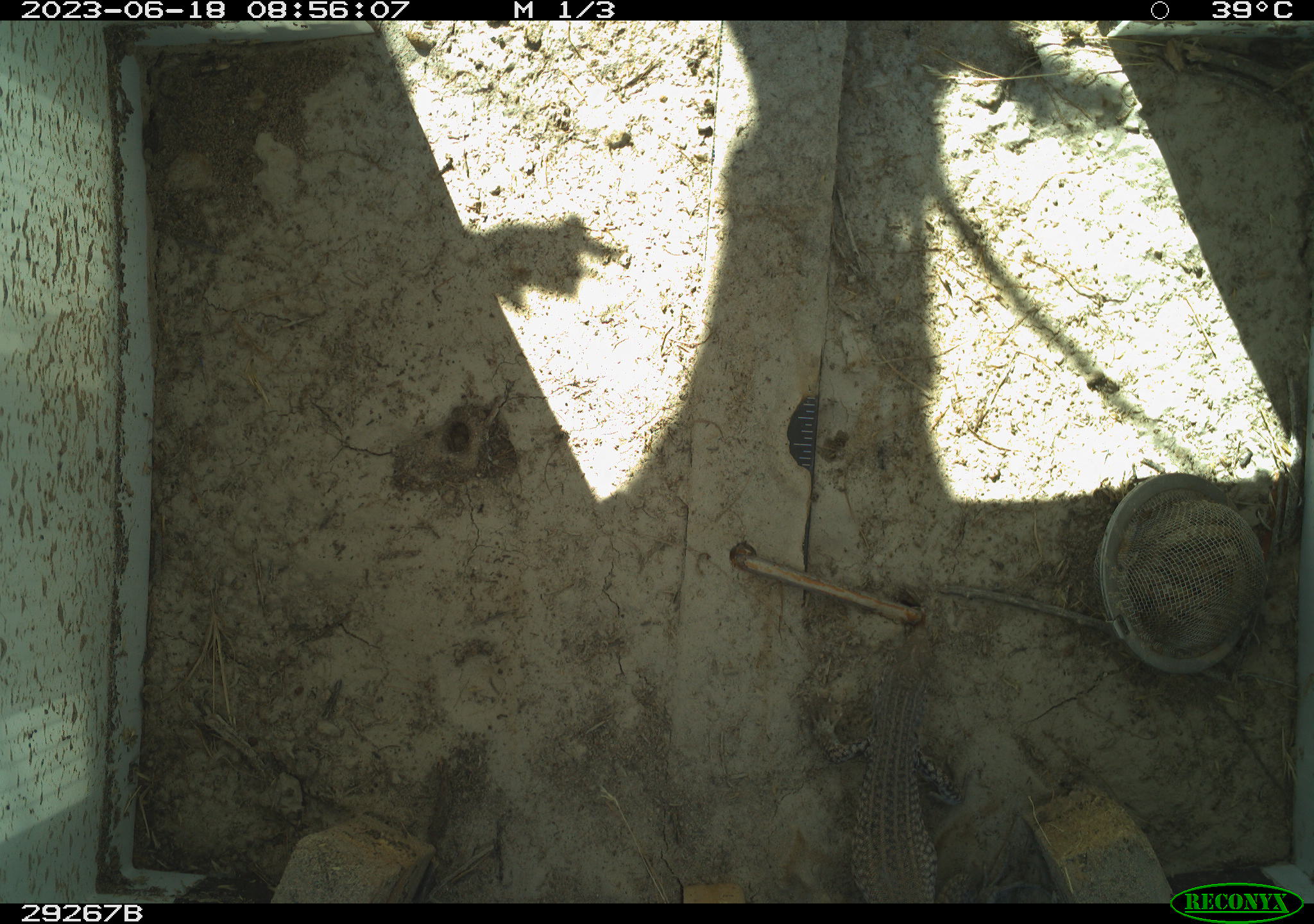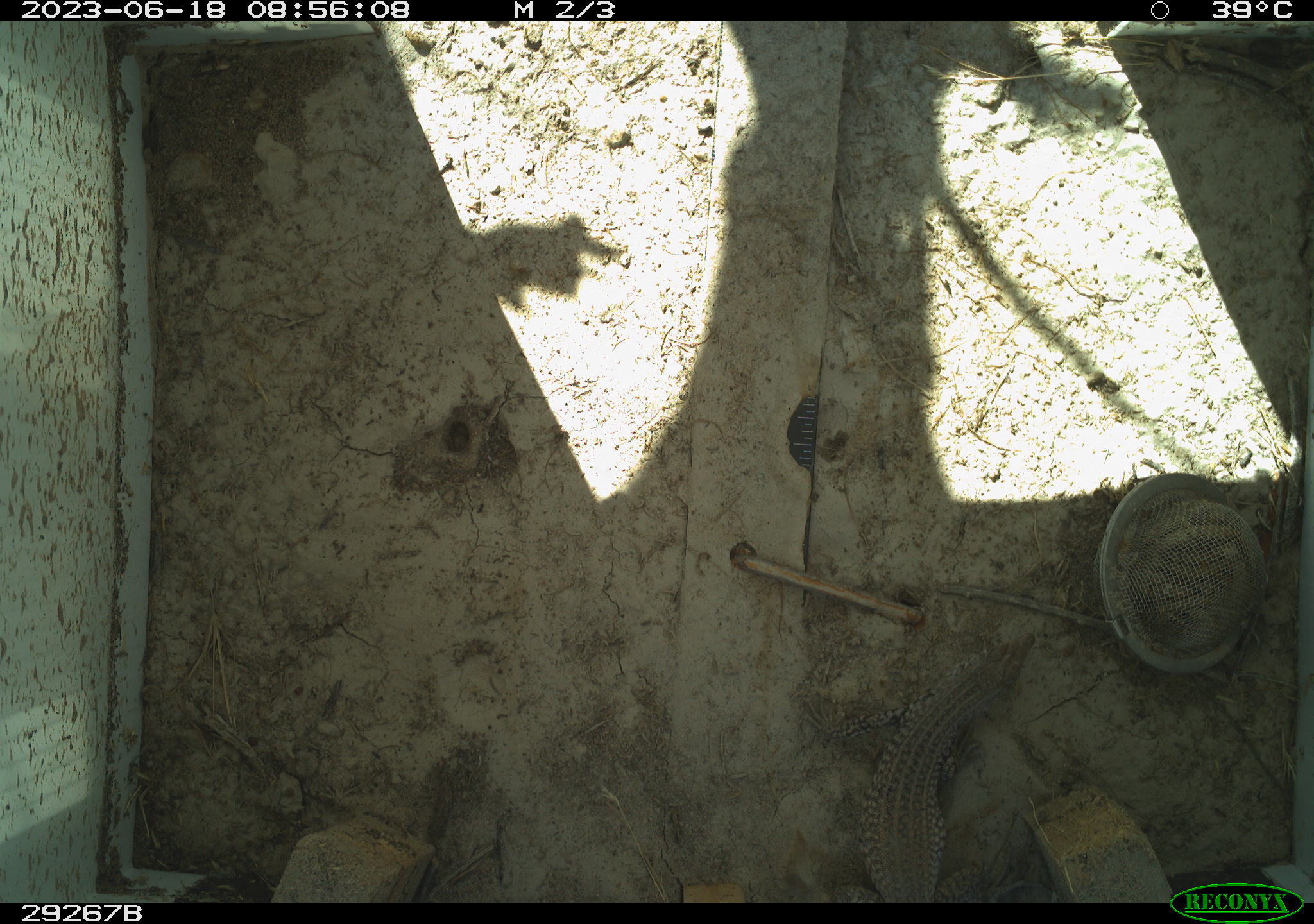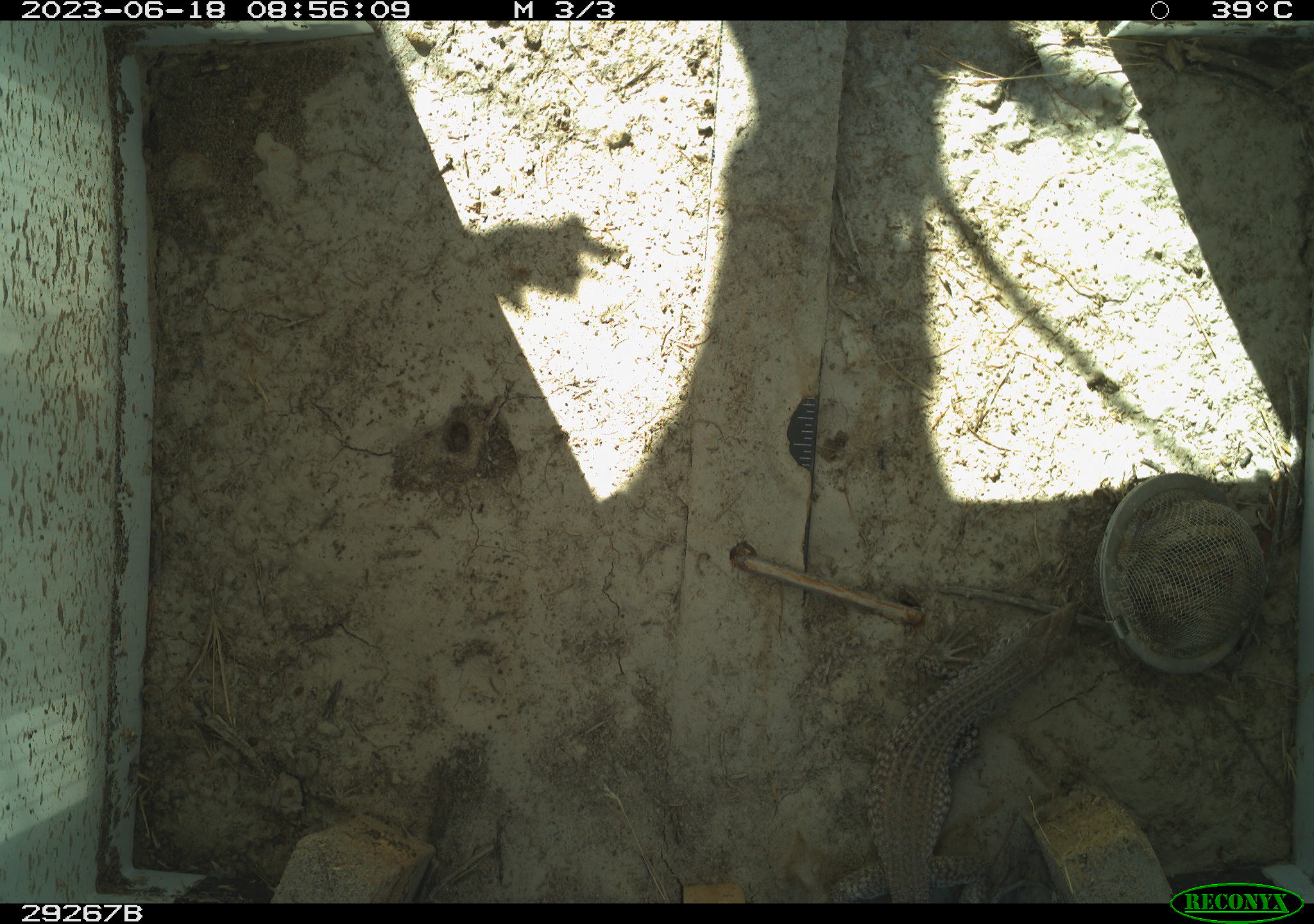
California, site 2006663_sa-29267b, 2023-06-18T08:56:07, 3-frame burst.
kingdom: Animalia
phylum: Chordata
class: Reptilia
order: Squamata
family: Teiidae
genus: Aspidoscelis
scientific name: Aspidoscelis tigris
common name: western whiptail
Western whiptail (Aspidoscelis tigris).